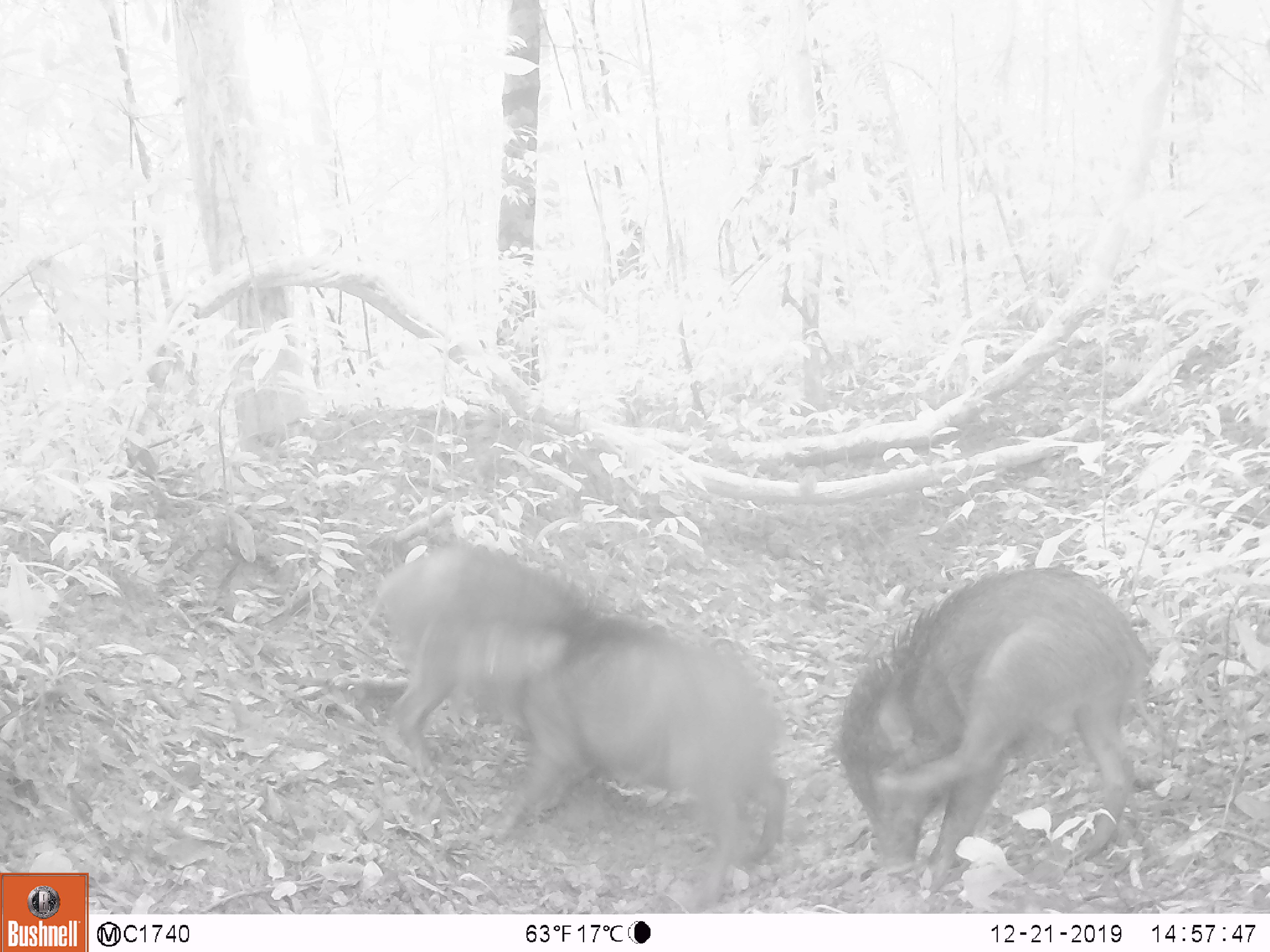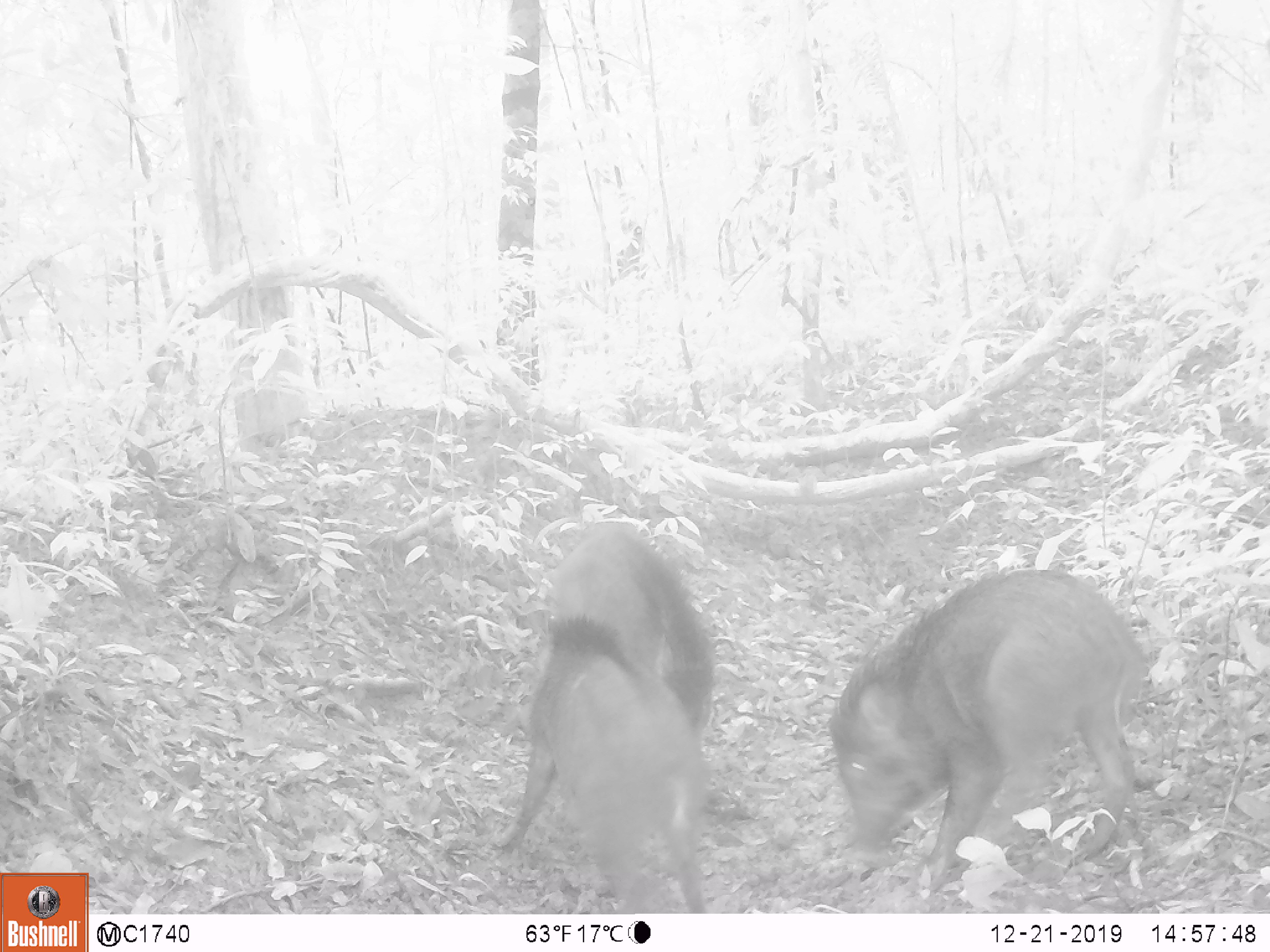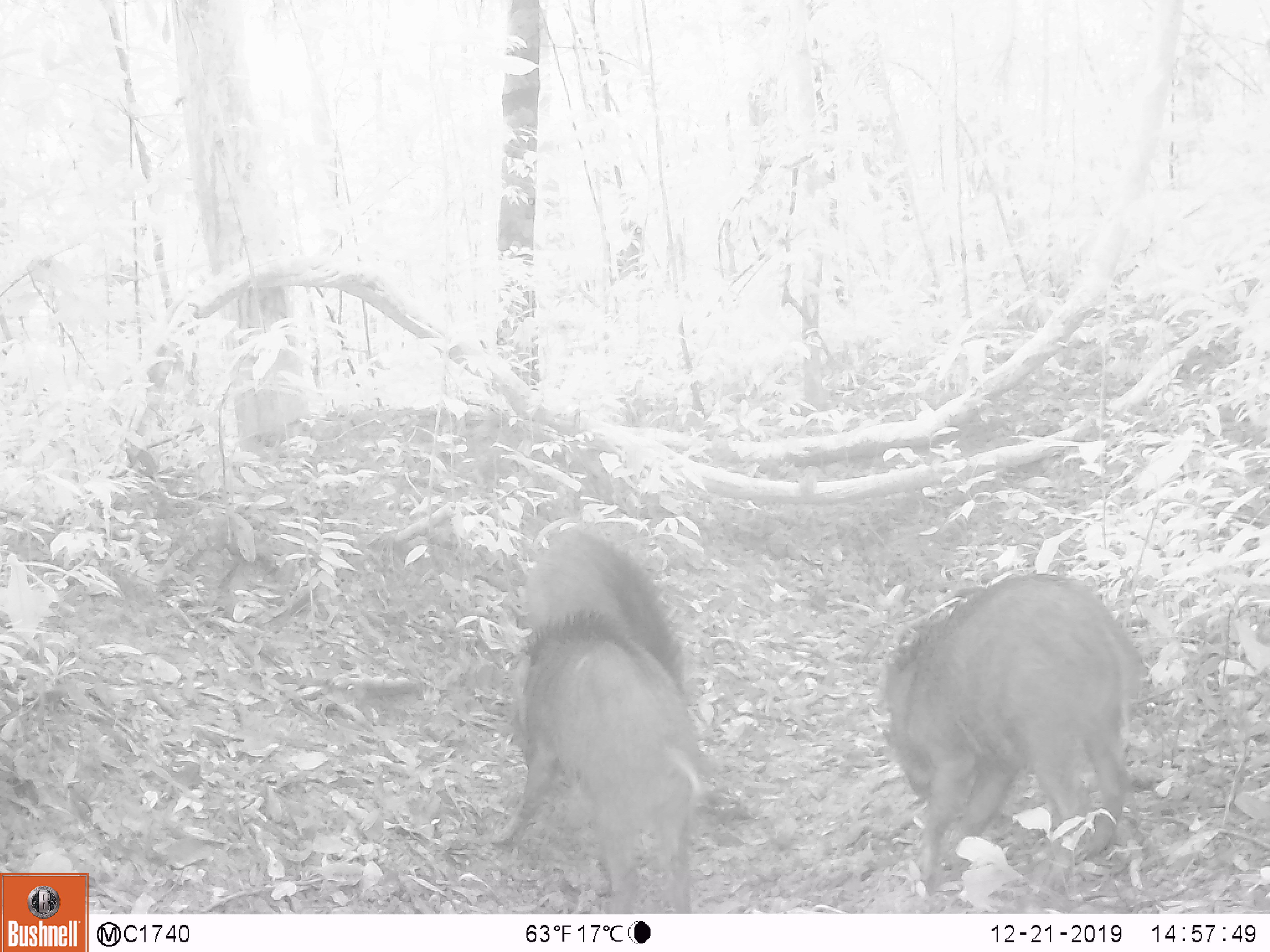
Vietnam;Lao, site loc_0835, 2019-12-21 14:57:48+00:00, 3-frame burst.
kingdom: Animalia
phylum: Chordata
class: Mammalia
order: Artiodactyla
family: Suidae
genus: Sus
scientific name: Sus scrofa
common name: eurasian wild pig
Eurasian wild pig (Sus scrofa). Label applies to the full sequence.